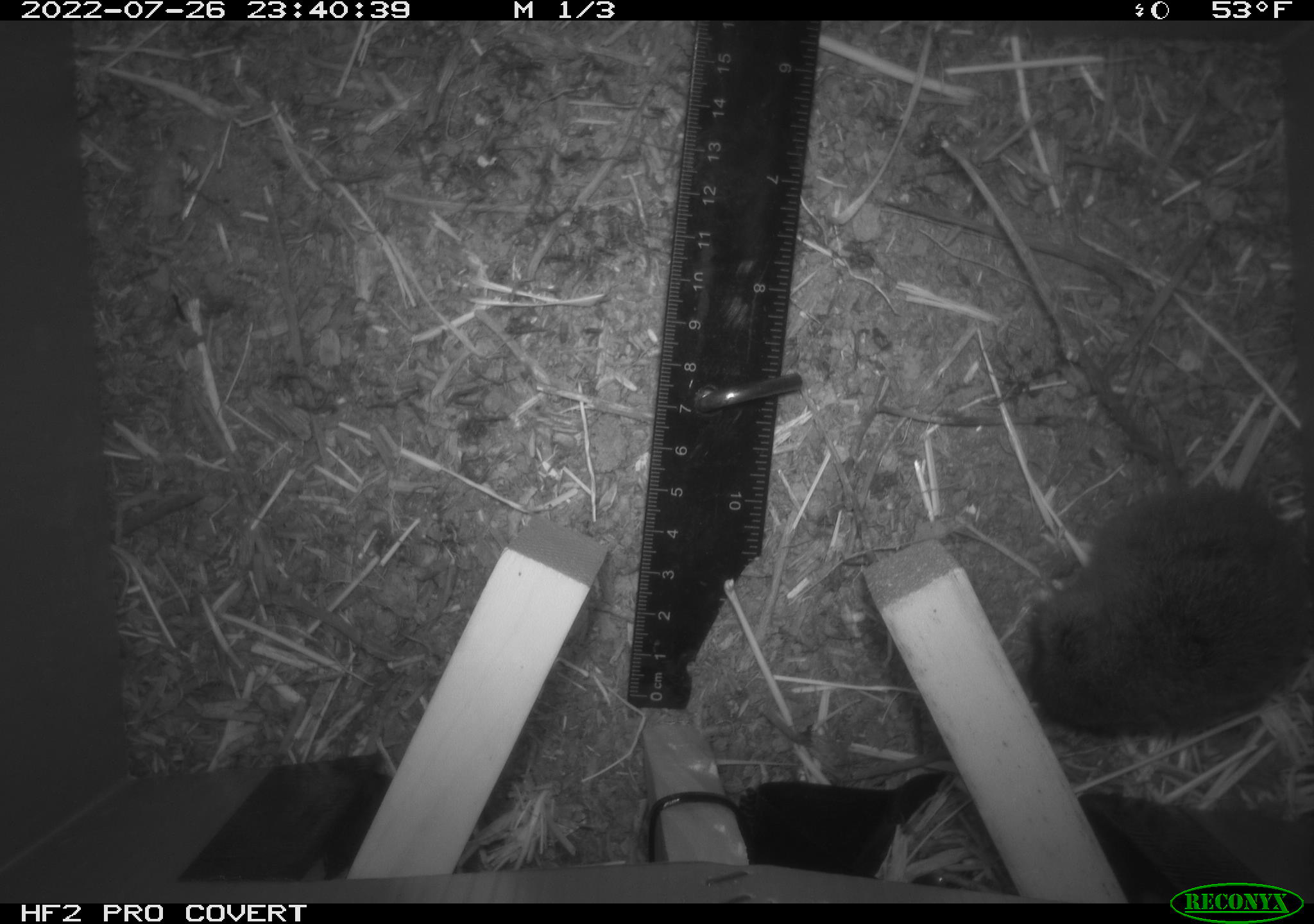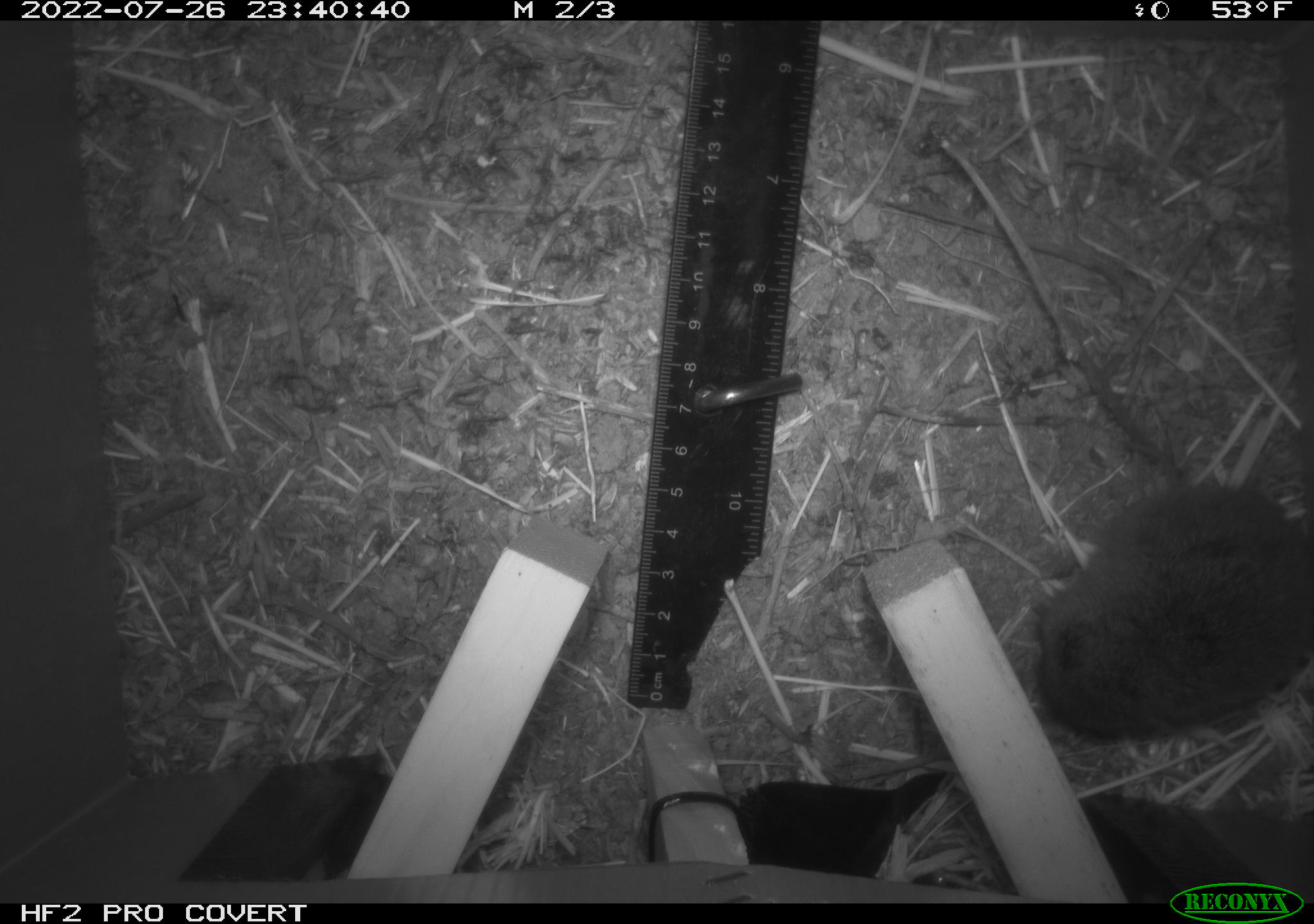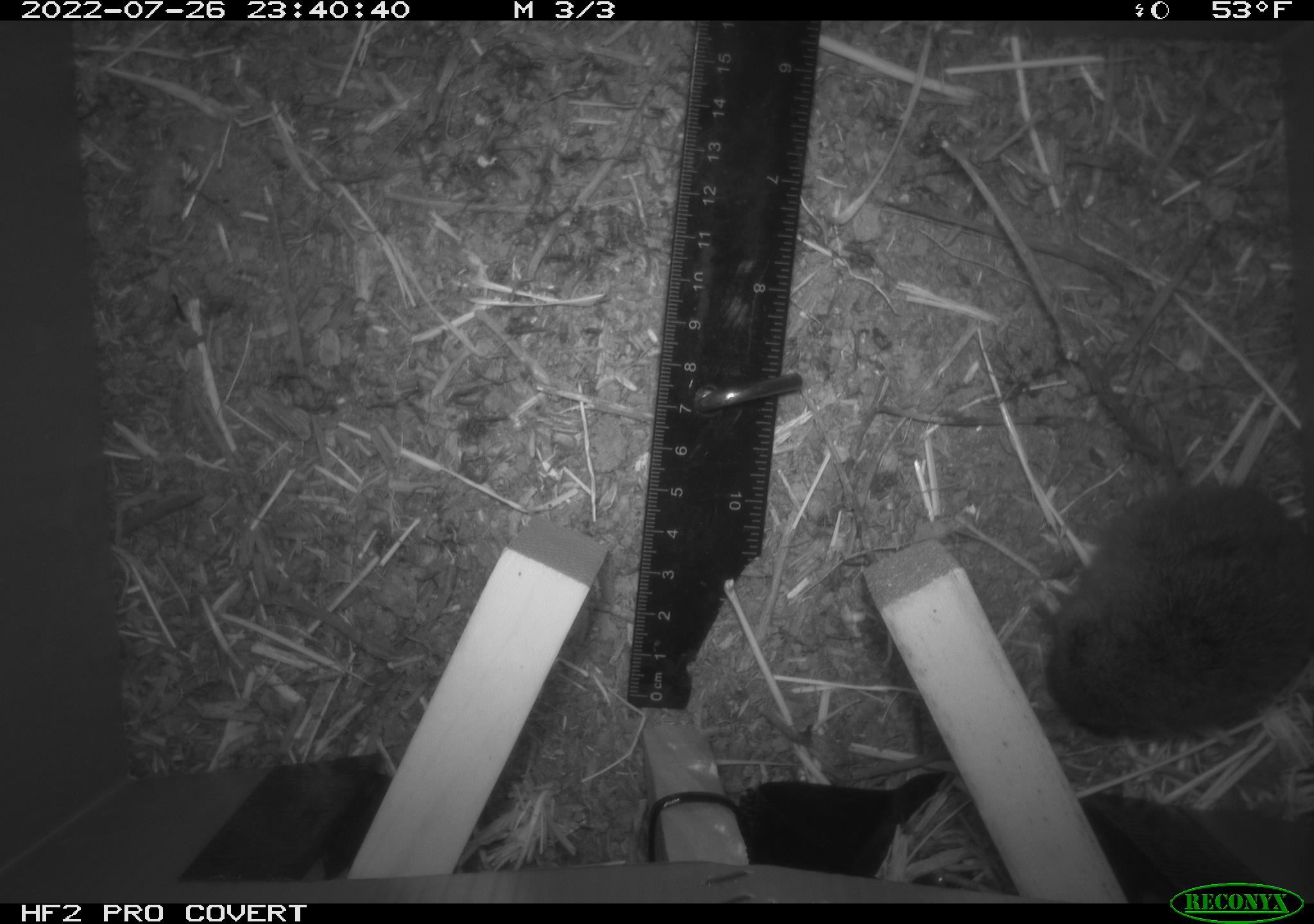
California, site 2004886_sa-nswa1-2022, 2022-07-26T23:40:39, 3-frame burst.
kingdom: Animalia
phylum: Chordata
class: Mammalia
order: Rodentia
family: Cricetidae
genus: Microtus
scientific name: Microtus californicus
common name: california vole